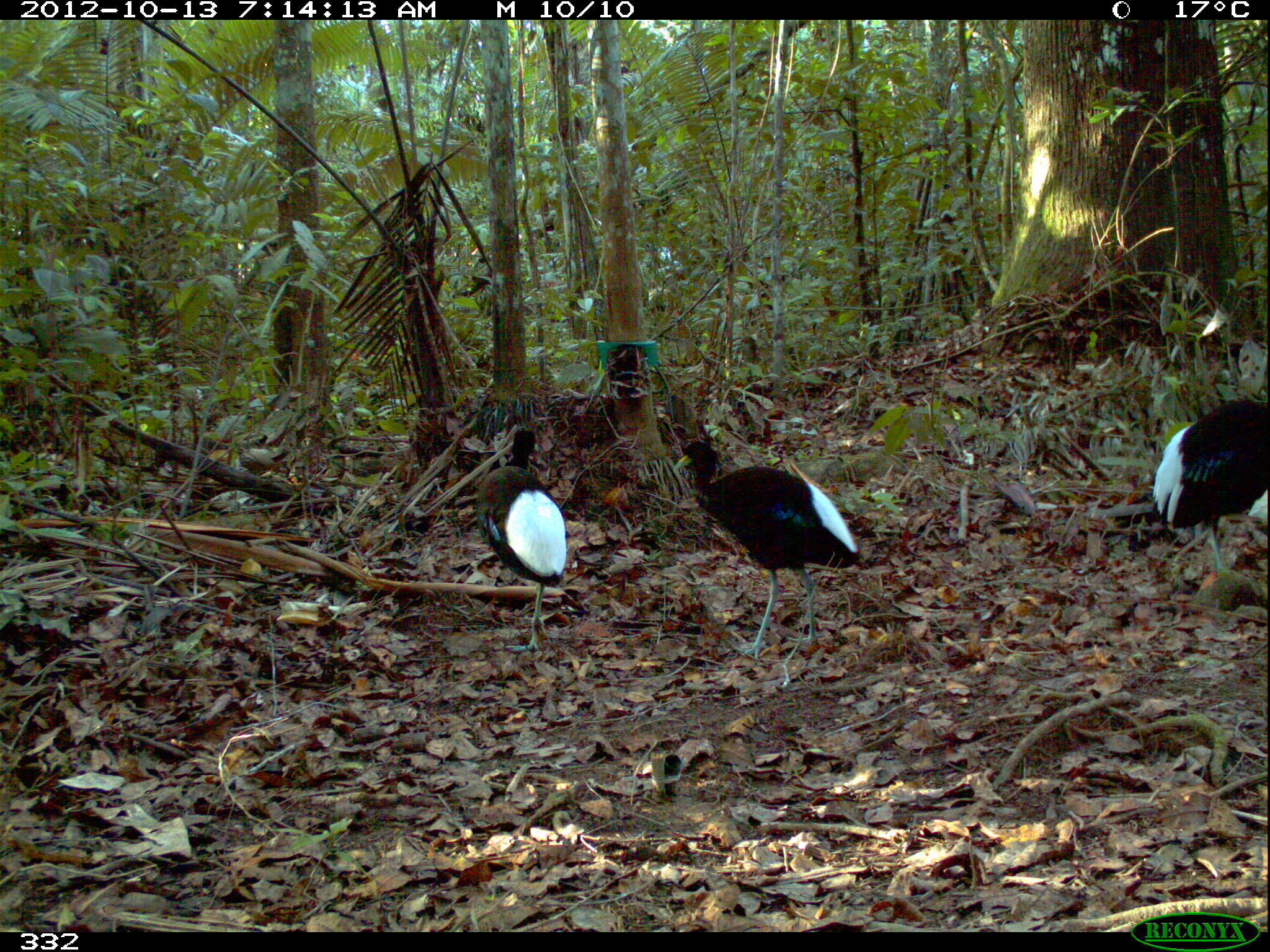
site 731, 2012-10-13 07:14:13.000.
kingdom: Animalia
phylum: Chordata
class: Aves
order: Gruiformes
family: Psophiidae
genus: Psophia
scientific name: Psophia leucoptera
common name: pale-winged trumpeter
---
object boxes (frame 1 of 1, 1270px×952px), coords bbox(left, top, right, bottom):
psophia leucoptera: bbox(672, 439, 860, 658); bbox(473, 427, 566, 651); bbox(1152, 398, 1270, 571)